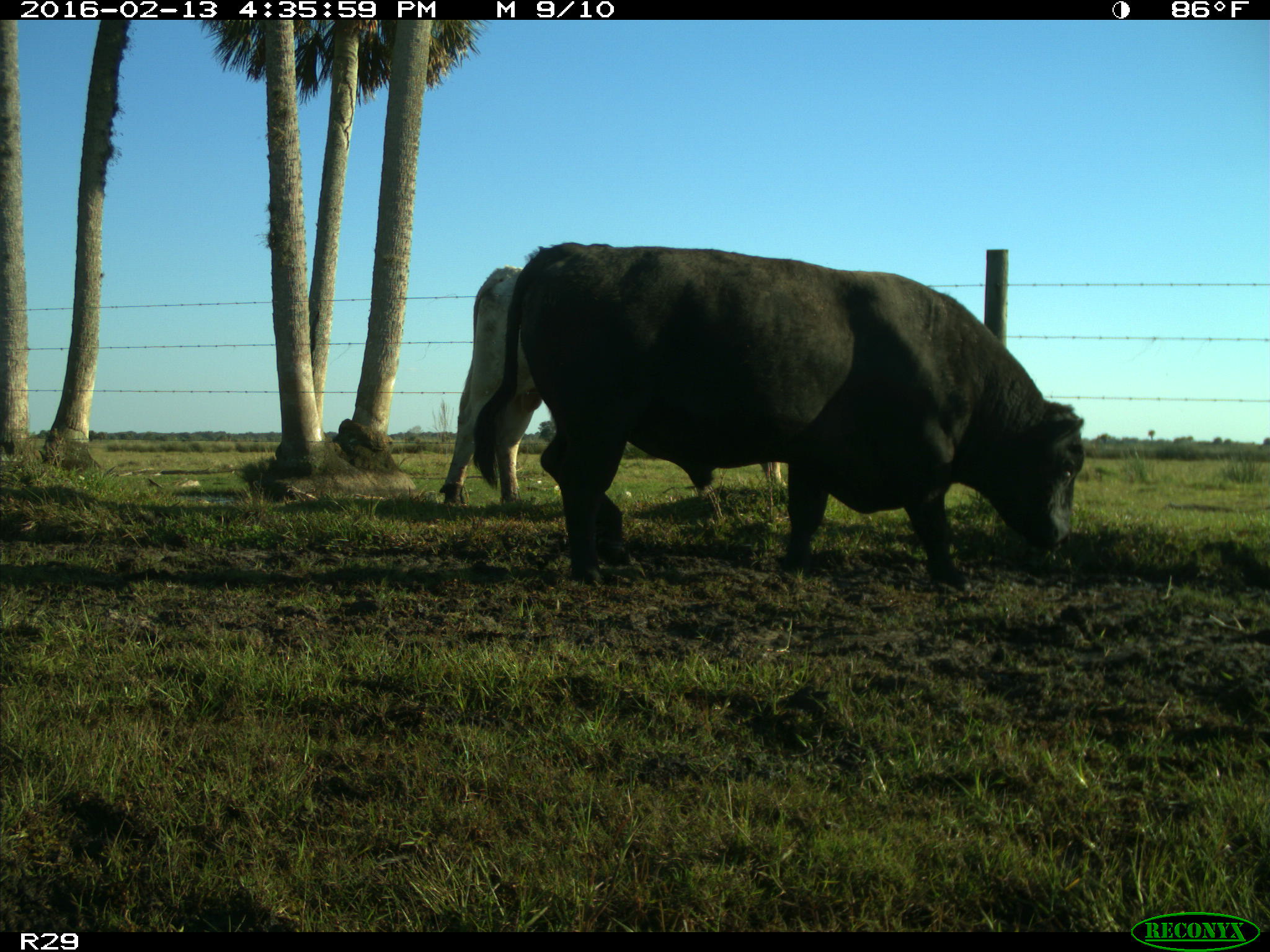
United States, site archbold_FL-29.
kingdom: Animalia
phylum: Chordata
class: Mammalia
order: Artiodactyla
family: Bovidae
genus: Bos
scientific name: Bos taurus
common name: domestic cow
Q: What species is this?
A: Bos taurus (domestic cow).